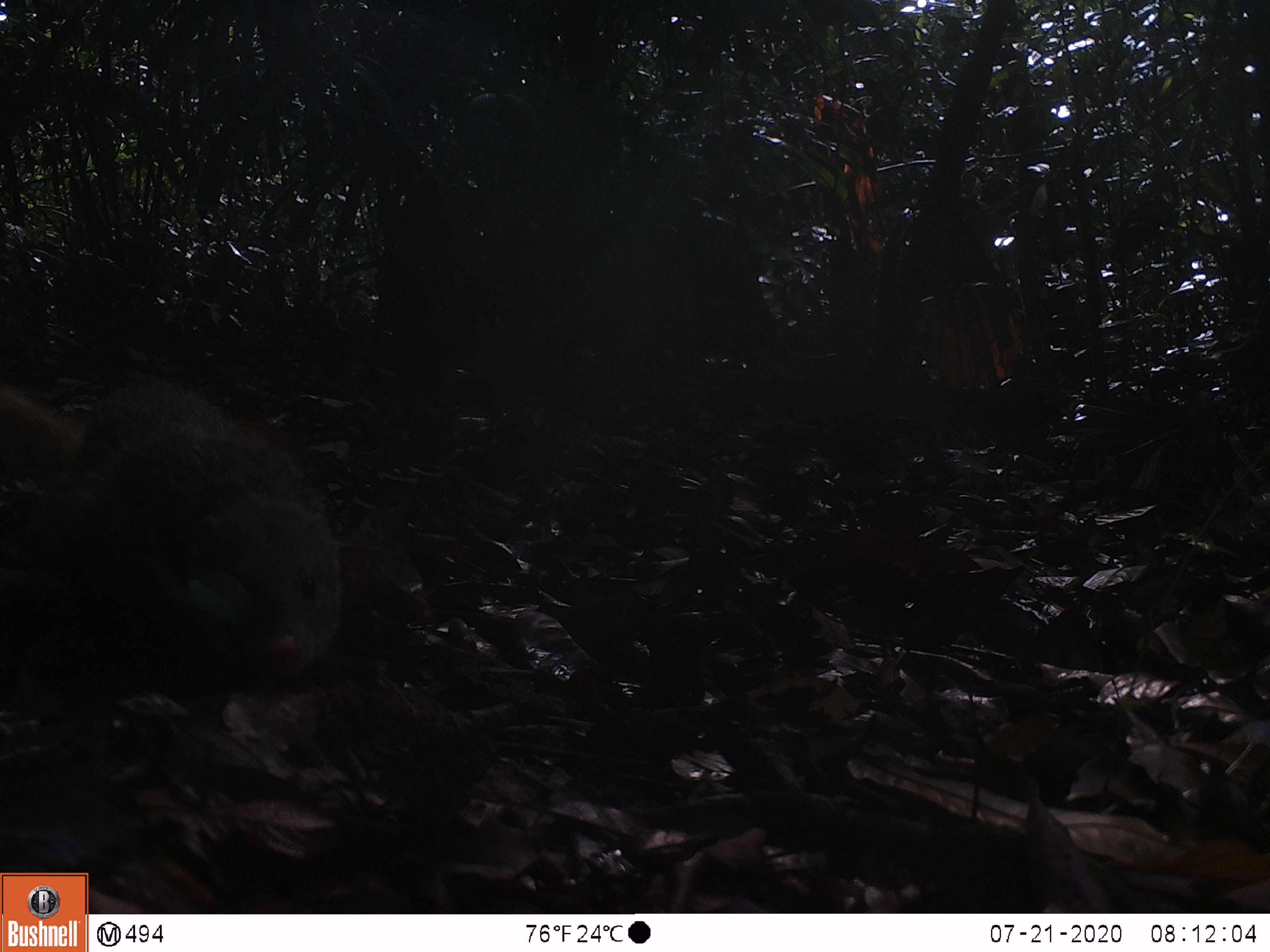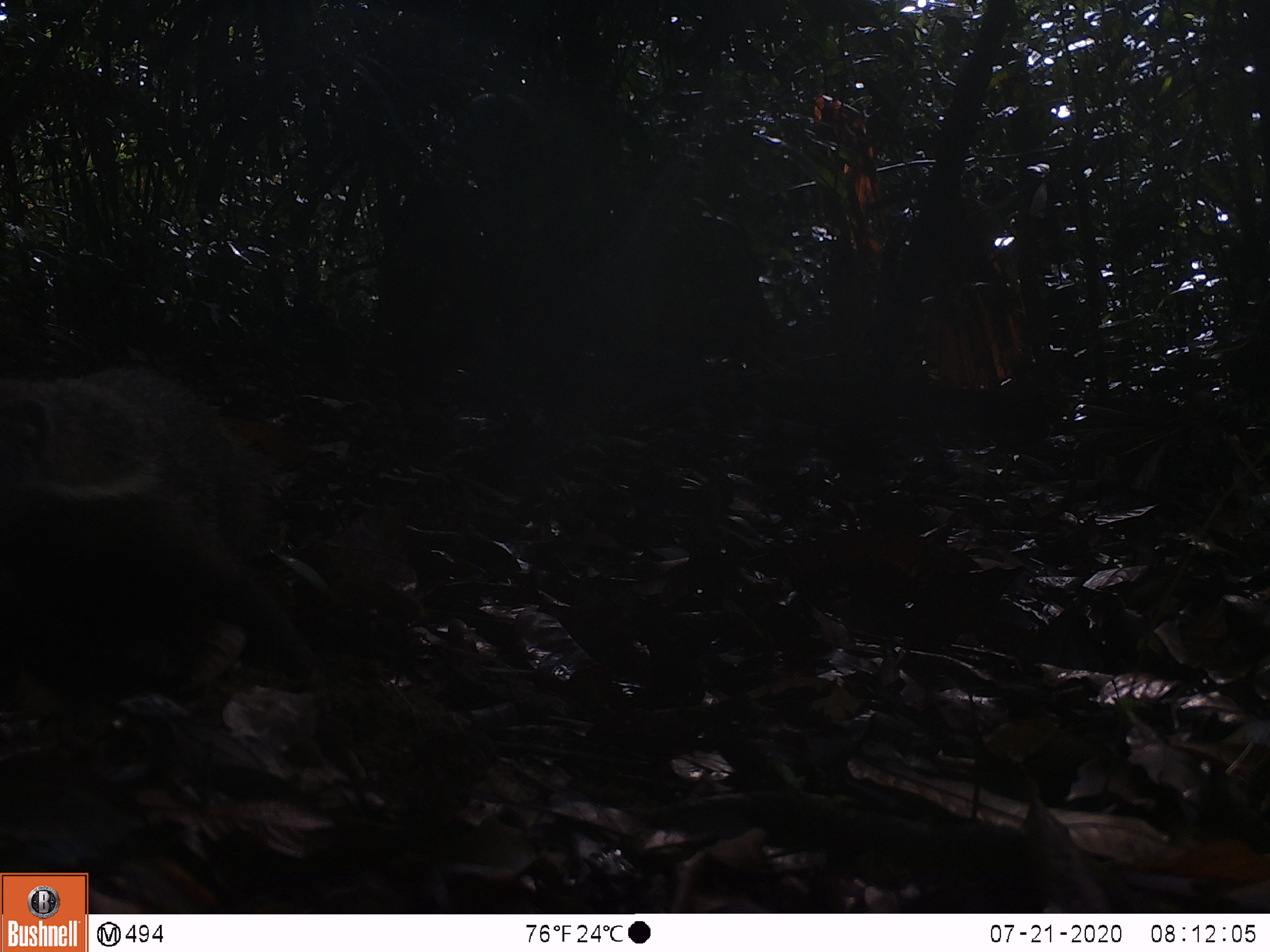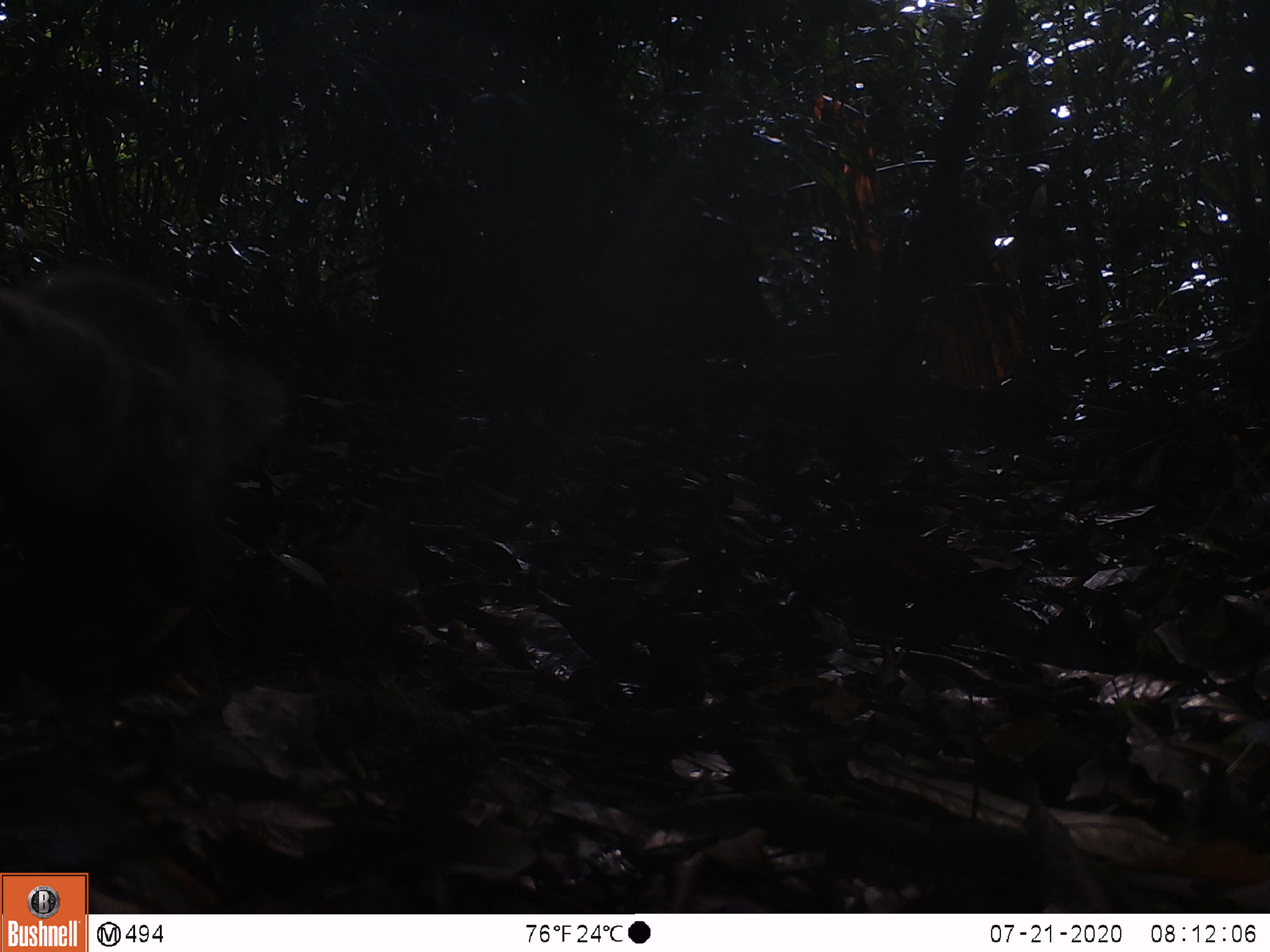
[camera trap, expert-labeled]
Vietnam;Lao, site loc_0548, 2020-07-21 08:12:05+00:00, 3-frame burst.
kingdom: Animalia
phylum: Chordata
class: Mammalia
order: Carnivora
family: Herpestidae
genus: Urva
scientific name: Urva urva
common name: crab-eating mongoose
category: crab eating mongoose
Crab eating mongoose (crab-eating mongoose) (Urva urva). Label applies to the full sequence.